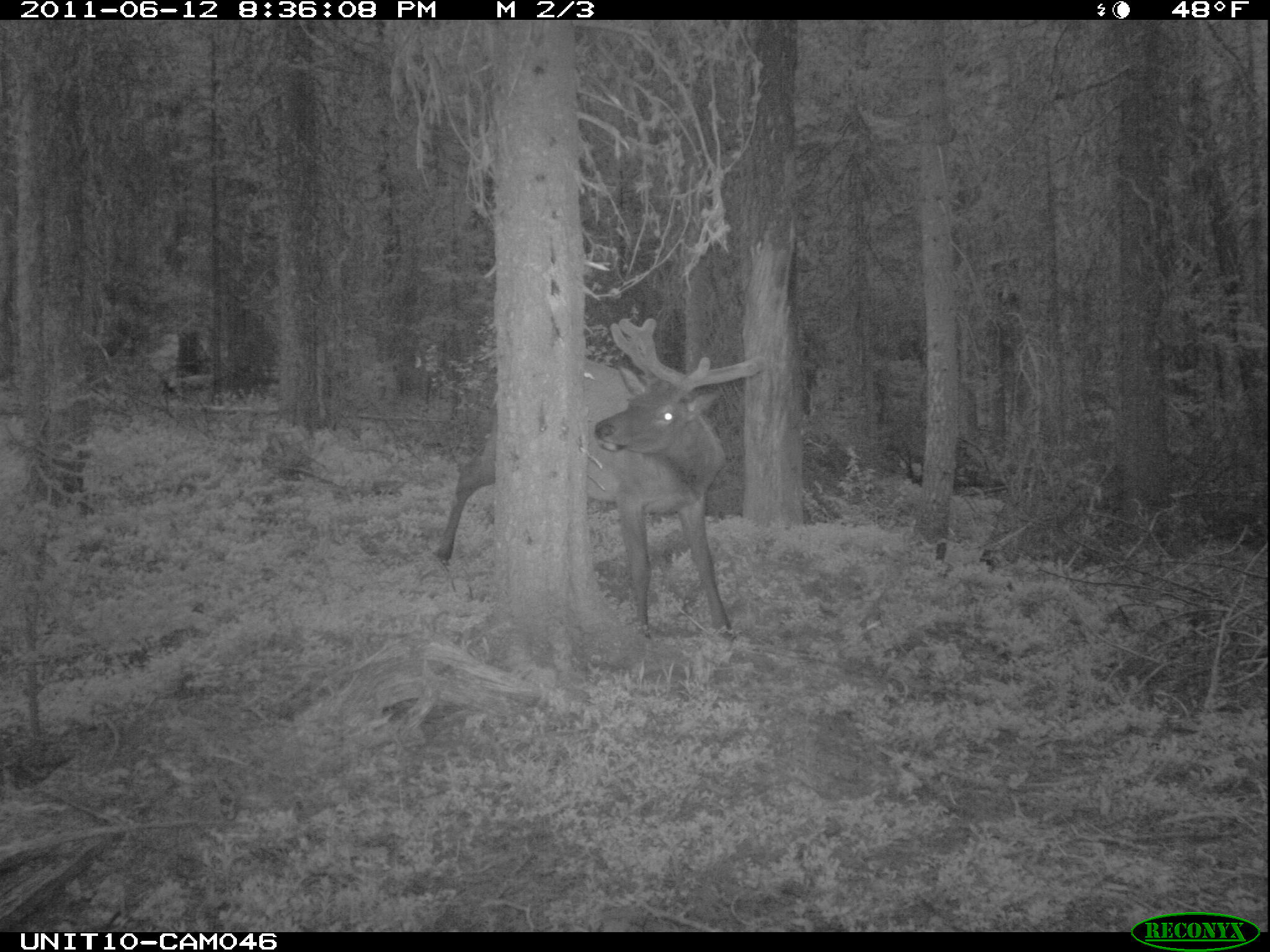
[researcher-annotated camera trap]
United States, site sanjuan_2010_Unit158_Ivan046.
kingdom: Animalia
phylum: Chordata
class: Mammalia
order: Artiodactyla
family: Cervidae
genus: Cervus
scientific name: Cervus elaphus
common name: red deer